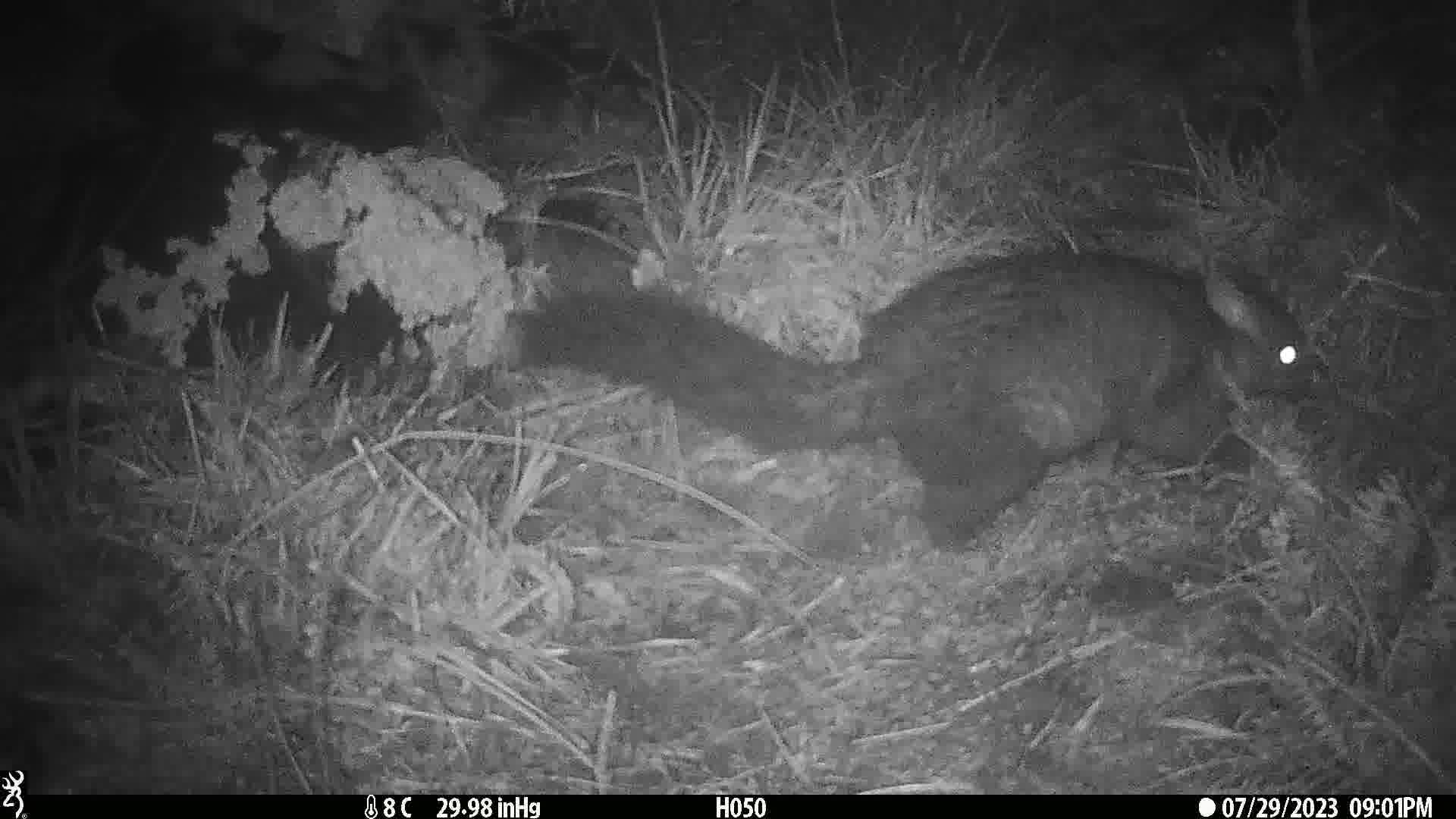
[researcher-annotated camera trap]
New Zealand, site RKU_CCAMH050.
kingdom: Animalia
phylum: Chordata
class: Mammalia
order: Diprotodontia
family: Phalangeridae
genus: Trichosurus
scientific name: Trichosurus vulpecula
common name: common brushtail possum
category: possum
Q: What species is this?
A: Possum (common brushtail possum) (Trichosurus vulpecula).